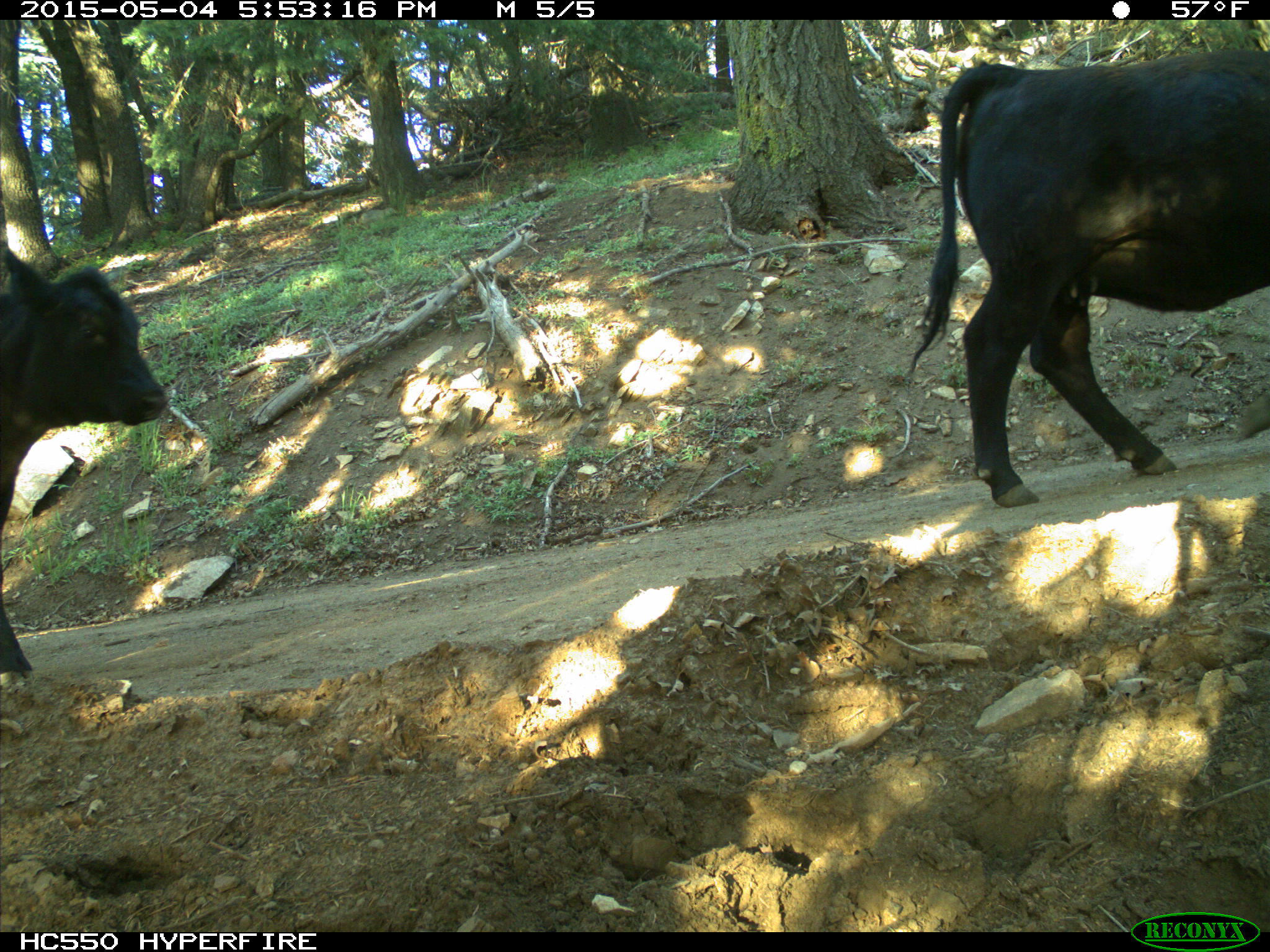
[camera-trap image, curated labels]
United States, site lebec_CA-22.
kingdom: Animalia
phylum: Chordata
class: Mammalia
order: Artiodactyla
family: Bovidae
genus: Bos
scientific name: Bos taurus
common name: domestic cow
Bos taurus (domestic cow).